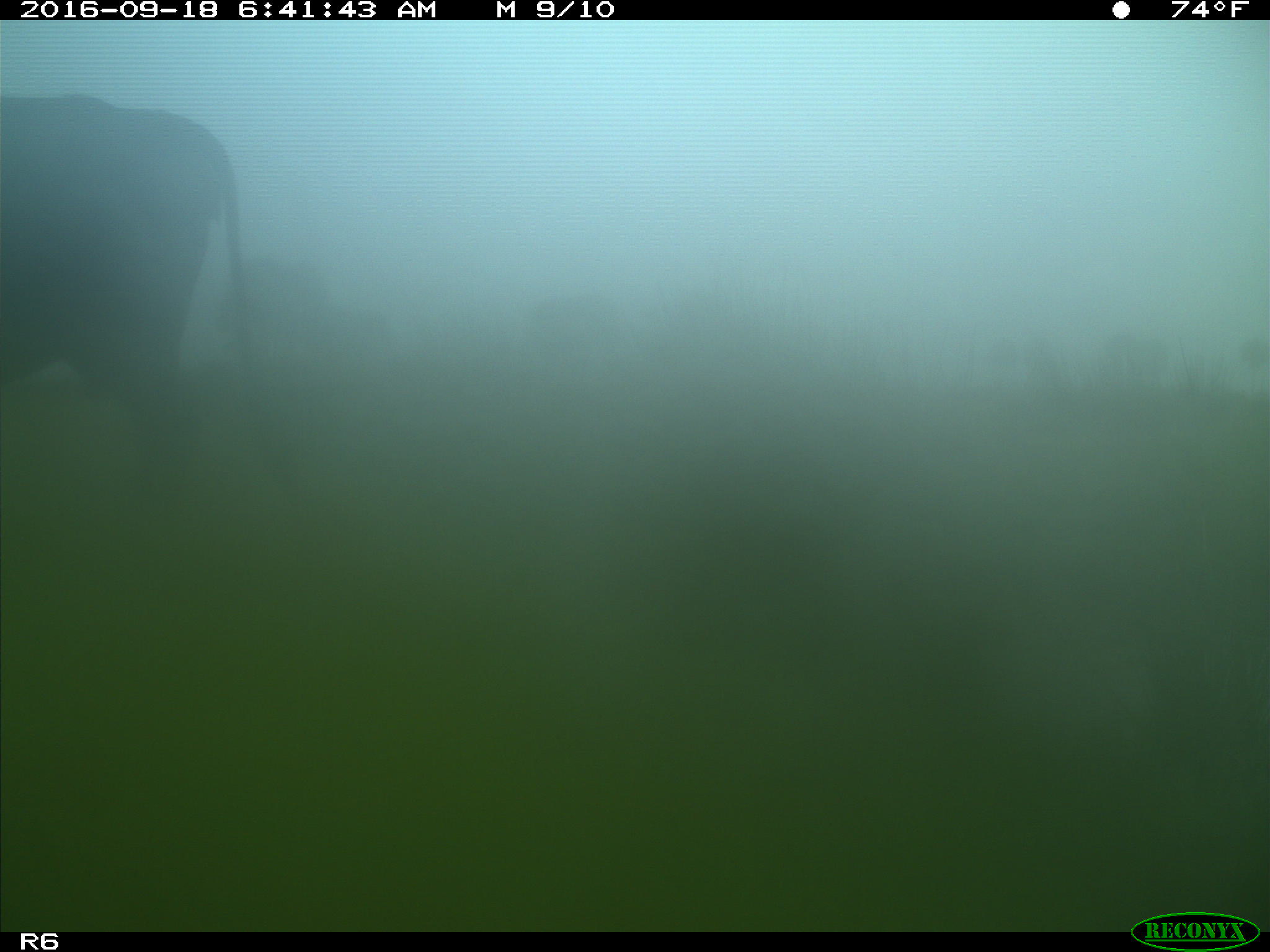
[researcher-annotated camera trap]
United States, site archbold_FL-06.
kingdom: Animalia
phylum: Chordata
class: Mammalia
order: Artiodactyla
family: Bovidae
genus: Bos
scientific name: Bos taurus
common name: domestic cow